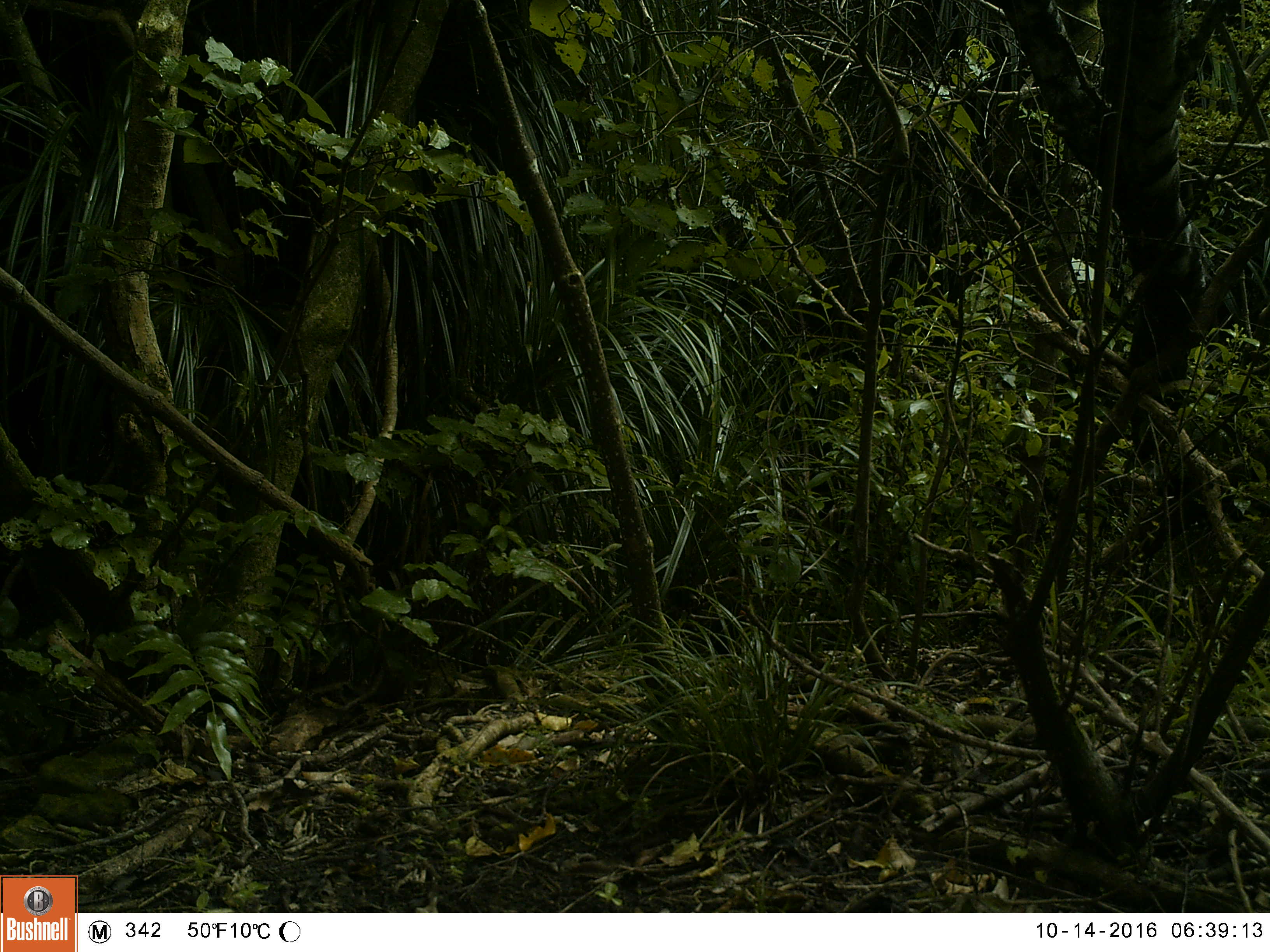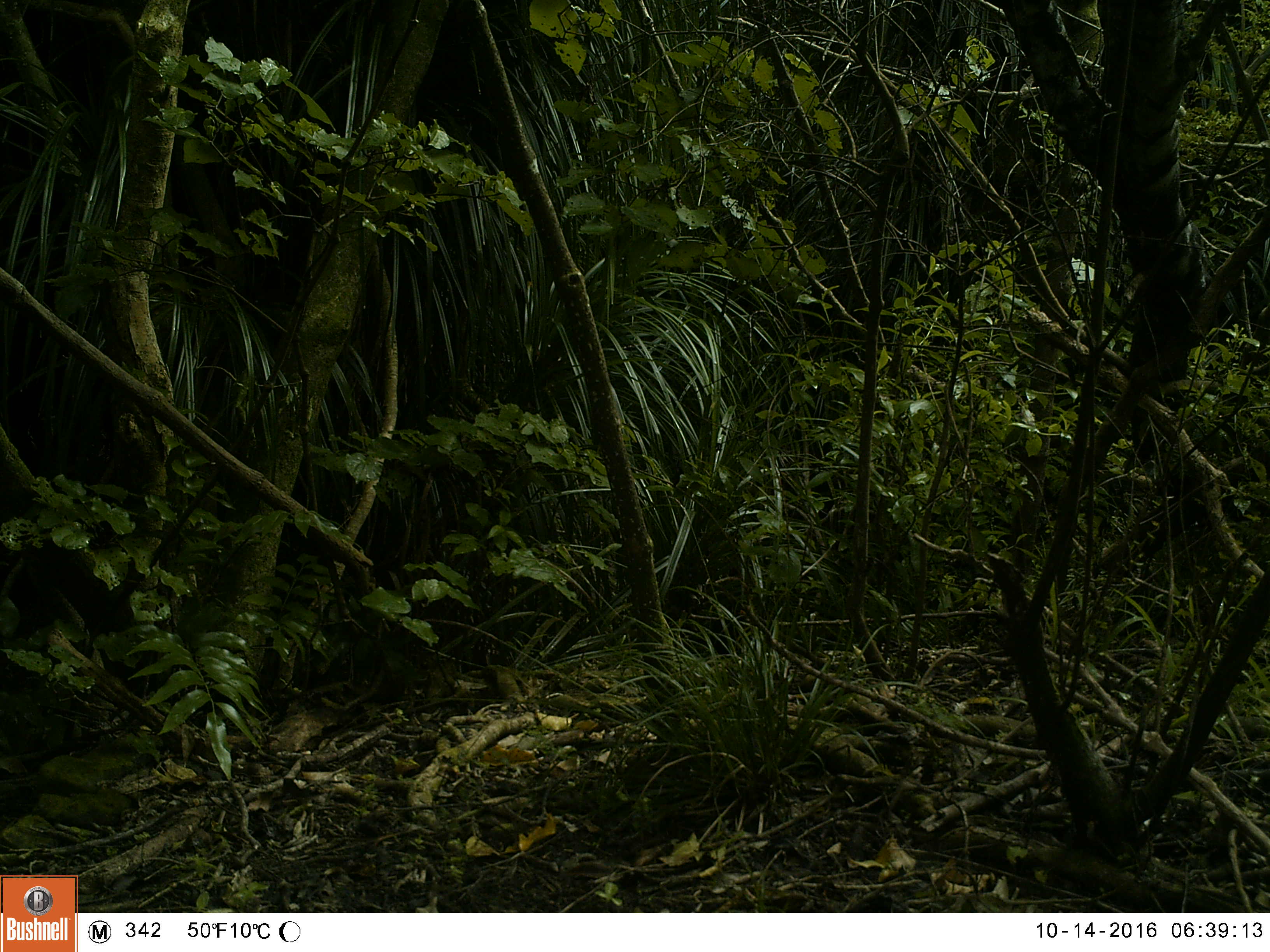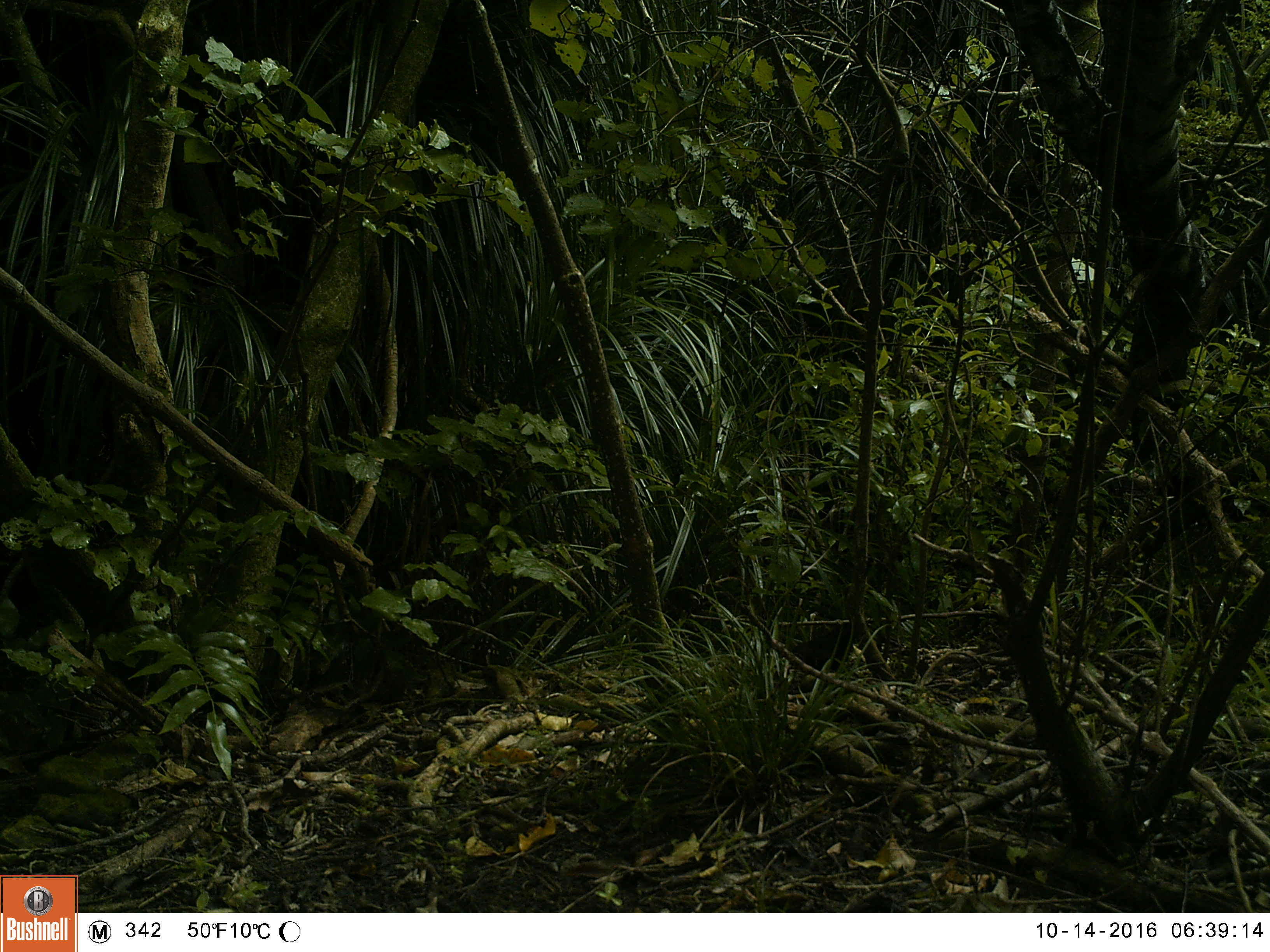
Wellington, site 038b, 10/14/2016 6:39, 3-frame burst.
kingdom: Animalia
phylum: Chordata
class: Aves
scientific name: Aves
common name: bird